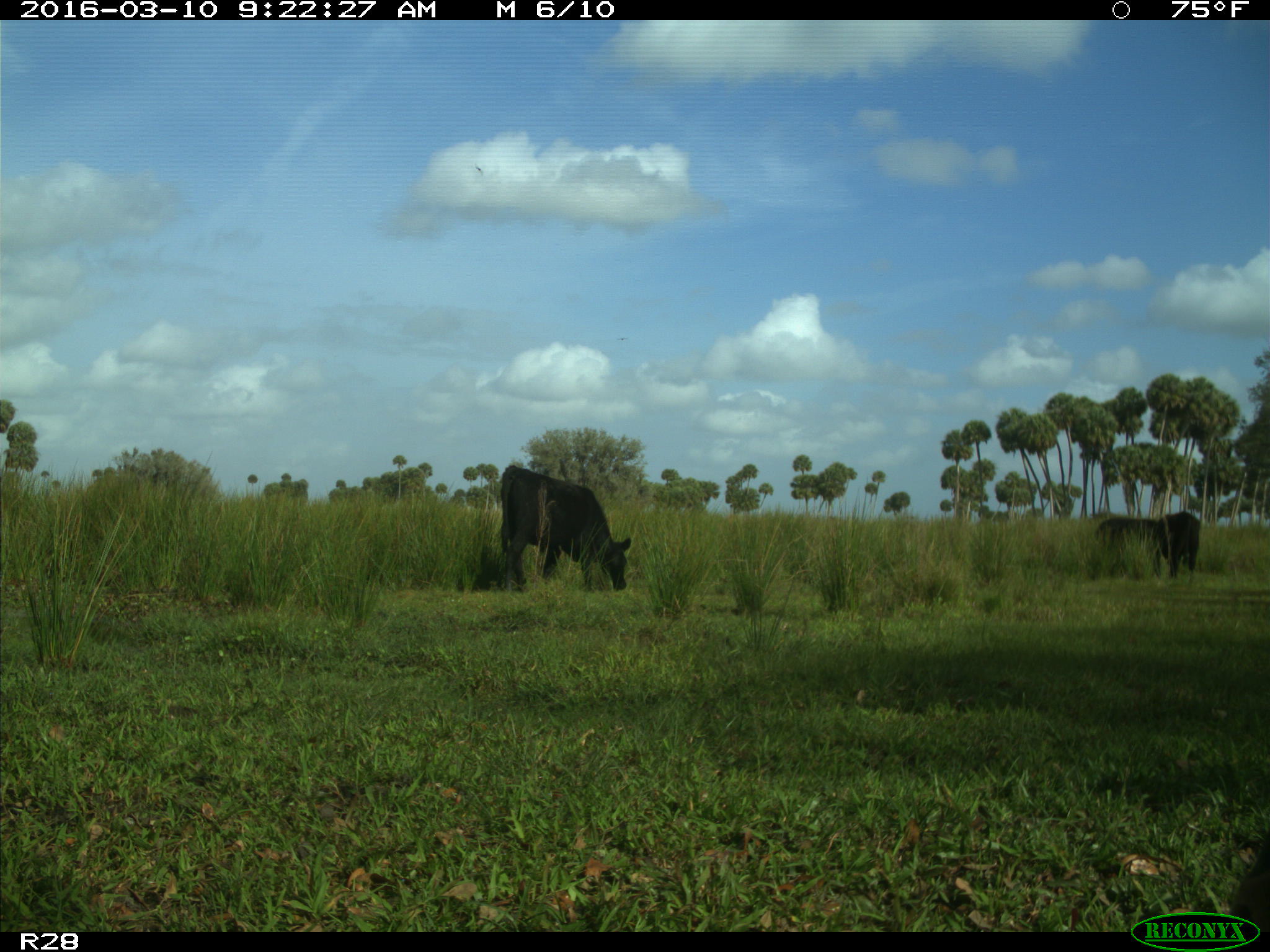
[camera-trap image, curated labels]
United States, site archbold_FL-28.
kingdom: Animalia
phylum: Chordata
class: Mammalia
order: Artiodactyla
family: Bovidae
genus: Bos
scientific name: Bos taurus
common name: domestic cow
Bos taurus (domestic cow).